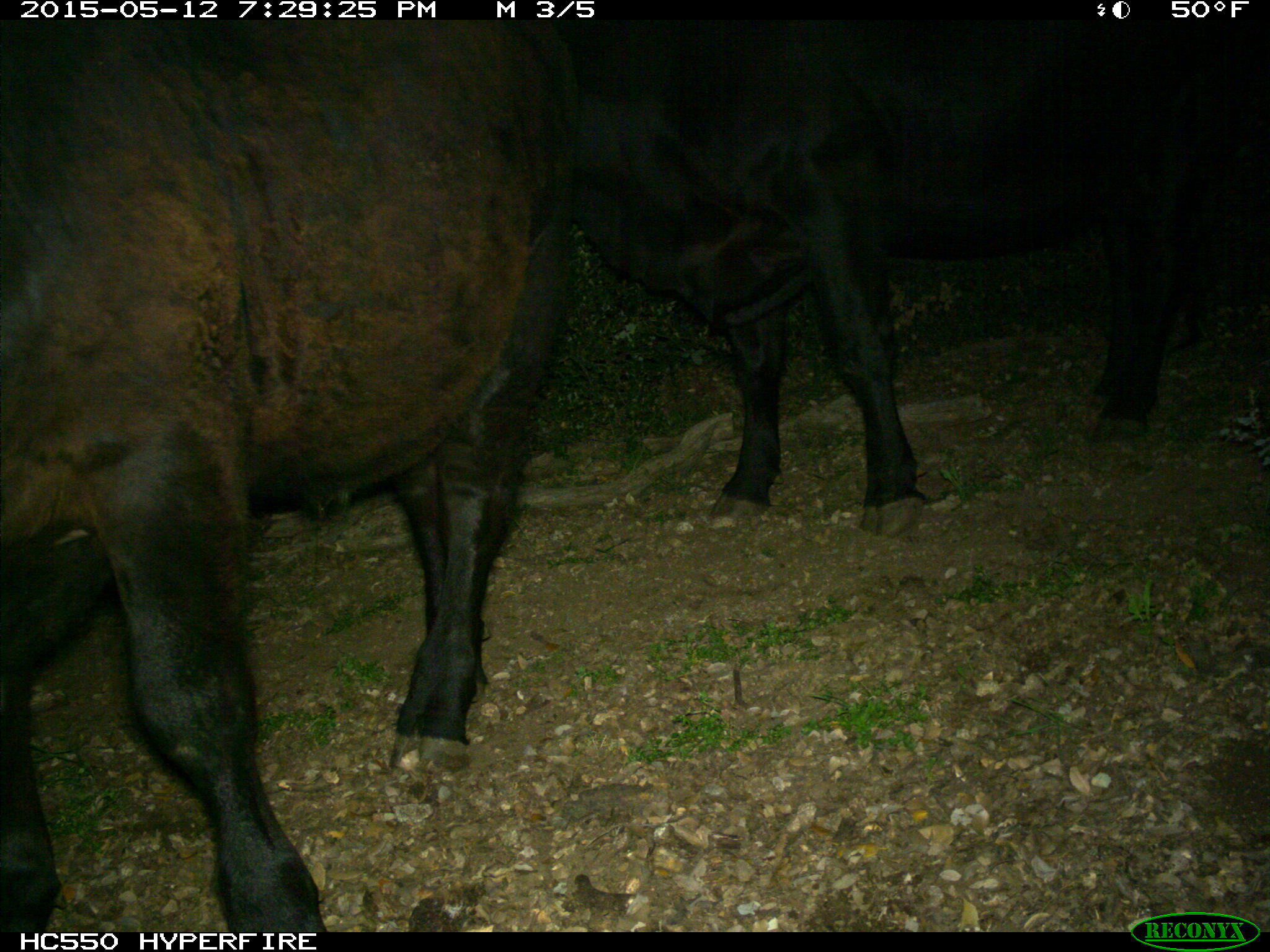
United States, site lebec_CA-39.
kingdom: Animalia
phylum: Chordata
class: Mammalia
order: Artiodactyla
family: Bovidae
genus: Bos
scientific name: Bos taurus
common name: domestic cow